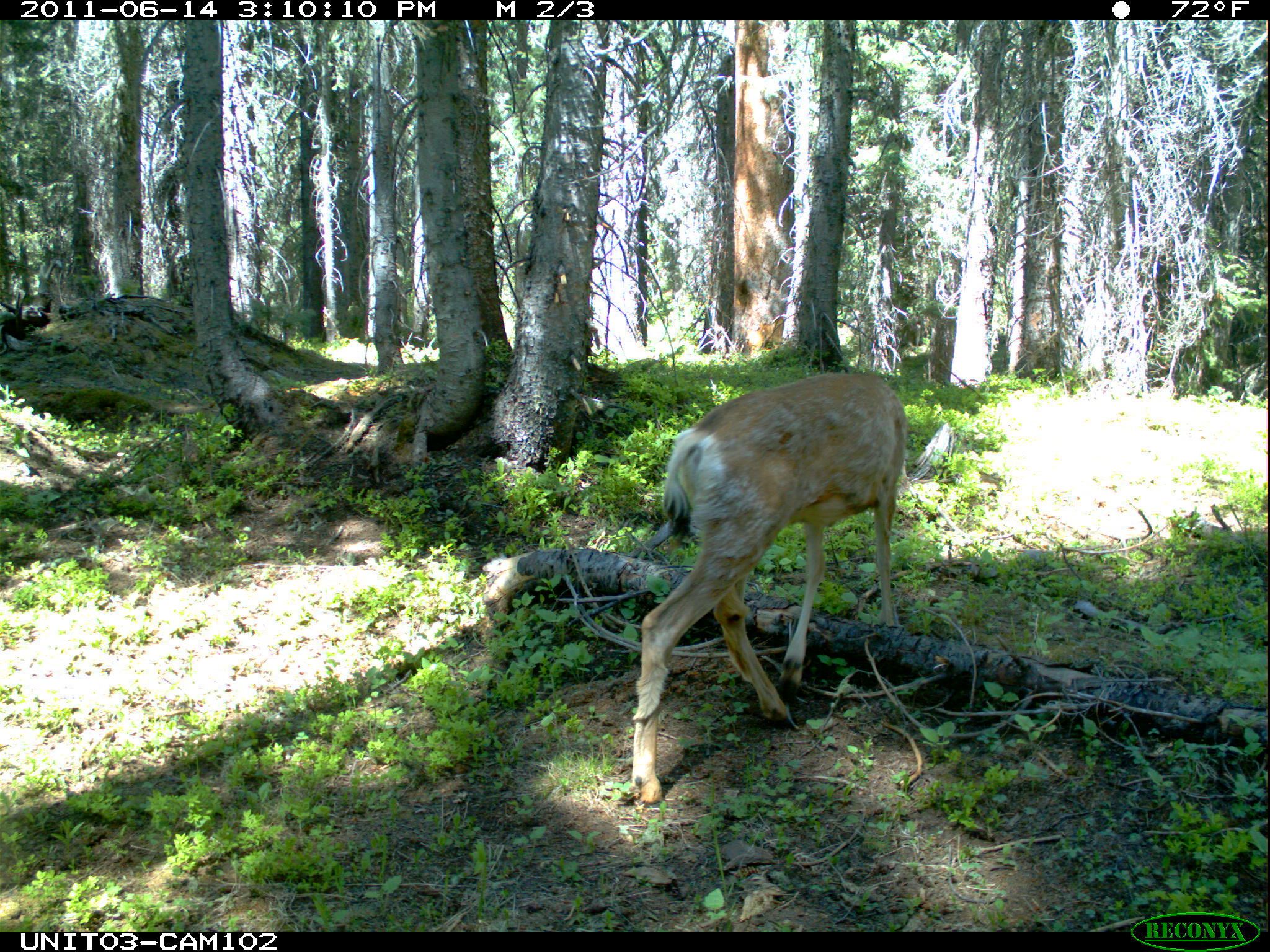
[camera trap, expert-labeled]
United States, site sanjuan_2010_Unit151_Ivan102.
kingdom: Animalia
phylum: Chordata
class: Mammalia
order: Artiodactyla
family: Cervidae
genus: Odocoileus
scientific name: Odocoileus hemionus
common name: mule deer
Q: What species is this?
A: Odocoileus hemionus (mule deer).